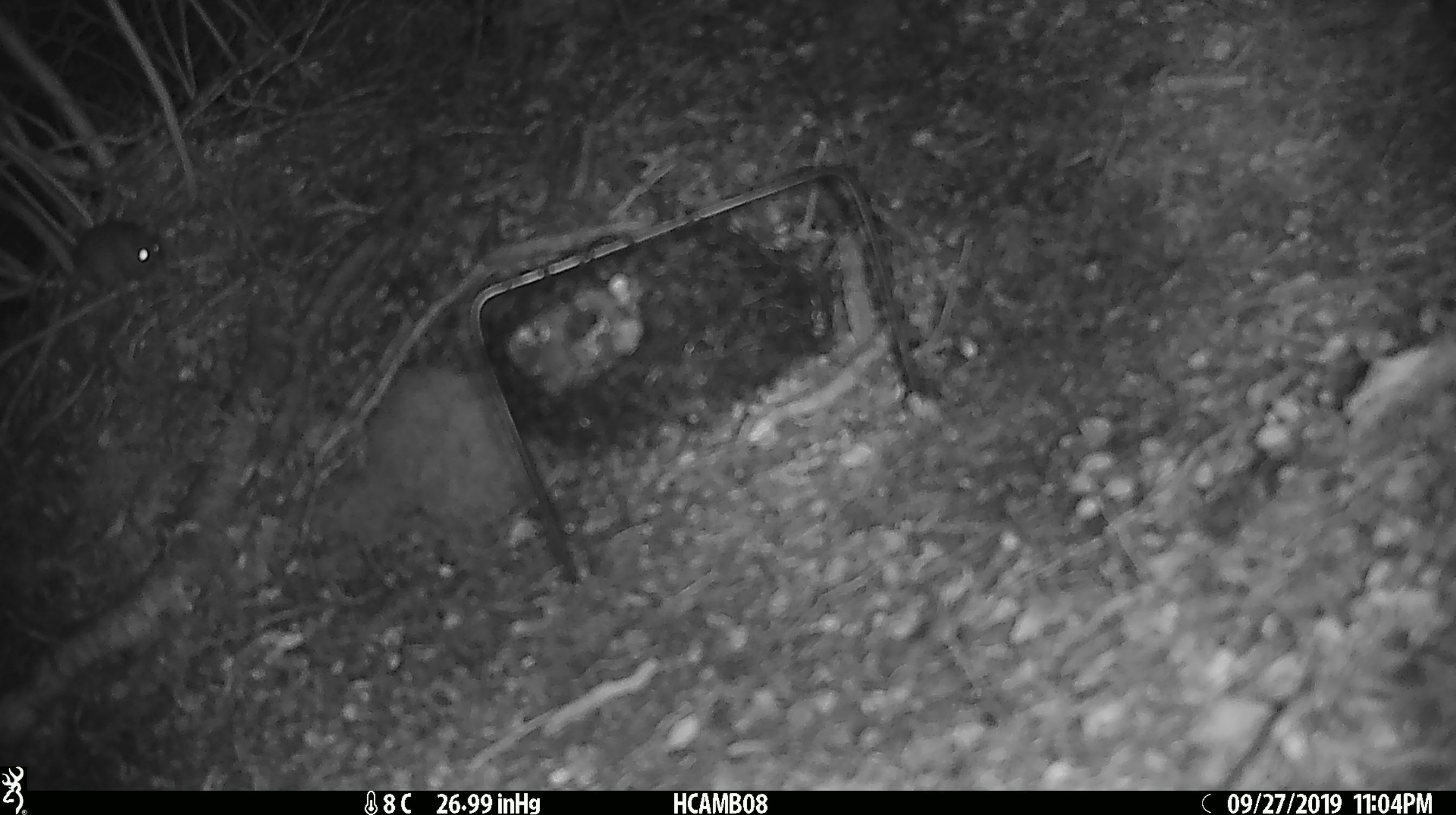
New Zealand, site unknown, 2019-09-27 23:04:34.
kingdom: Animalia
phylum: Chordata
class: Mammalia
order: Rodentia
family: Muridae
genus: Mus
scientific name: Mus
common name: mouse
Mouse (Mus).